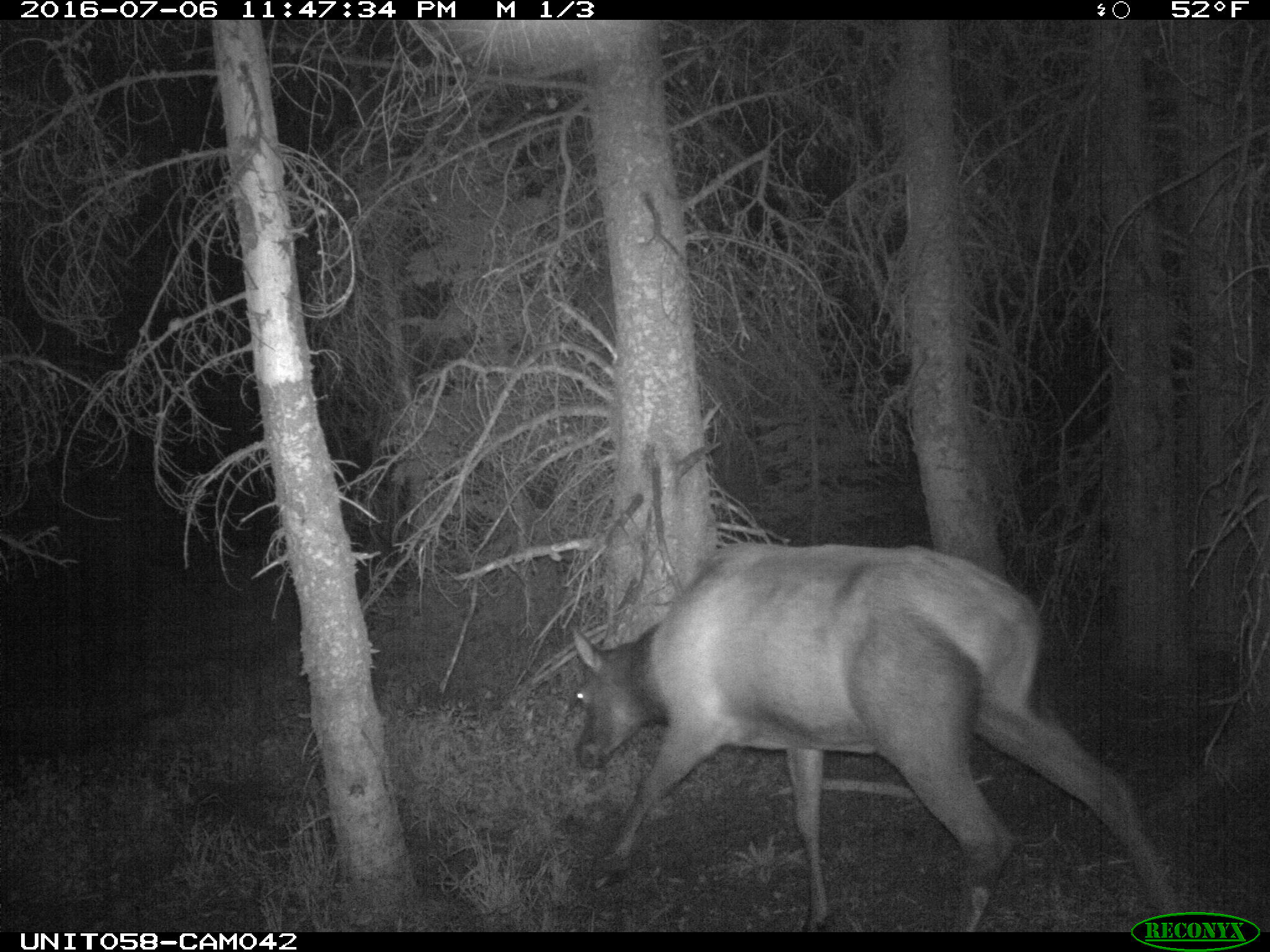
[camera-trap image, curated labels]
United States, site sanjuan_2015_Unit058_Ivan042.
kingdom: Animalia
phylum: Chordata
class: Mammalia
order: Artiodactyla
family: Cervidae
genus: Cervus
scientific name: Cervus elaphus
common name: red deer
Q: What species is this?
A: Cervus elaphus (red deer).